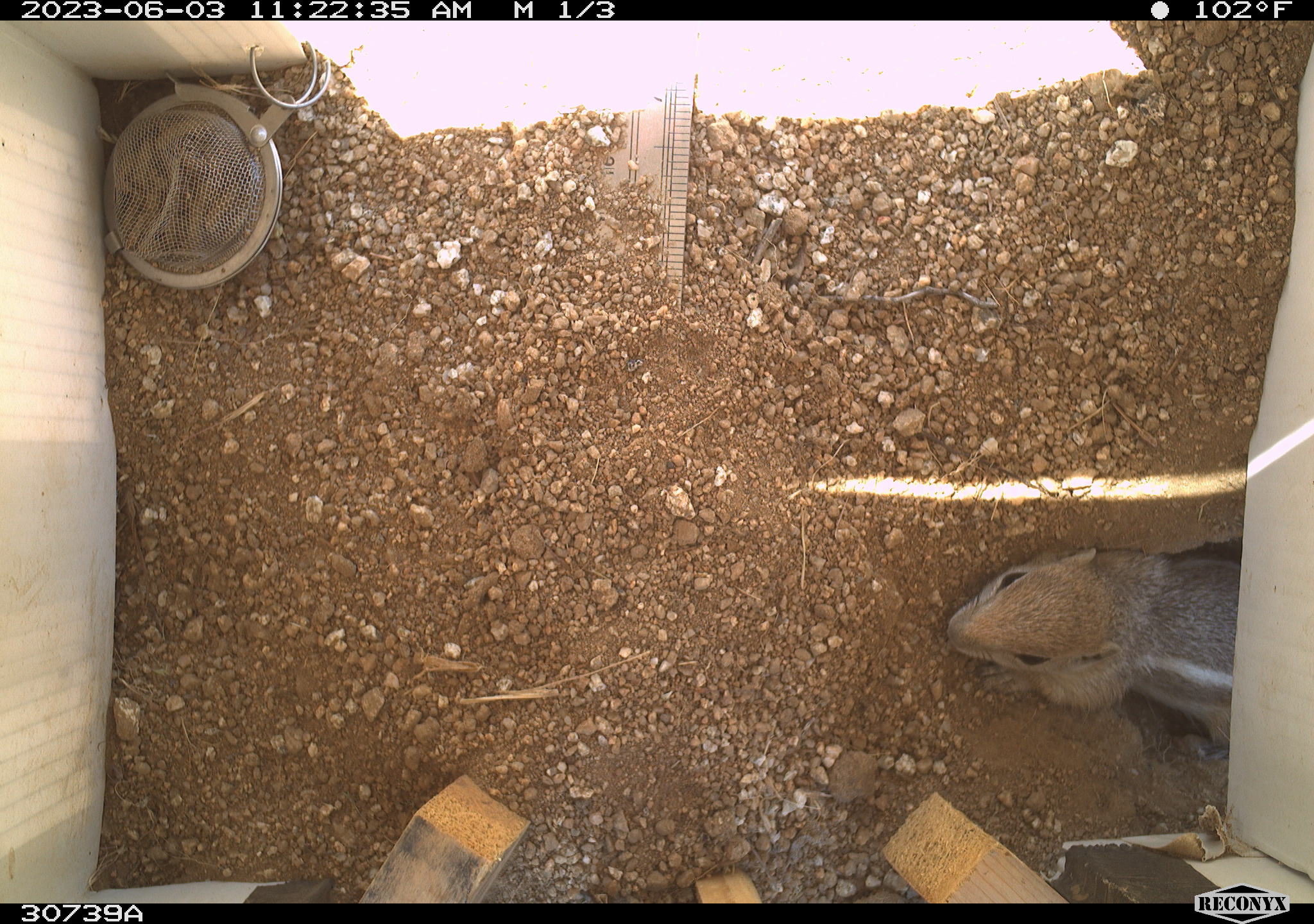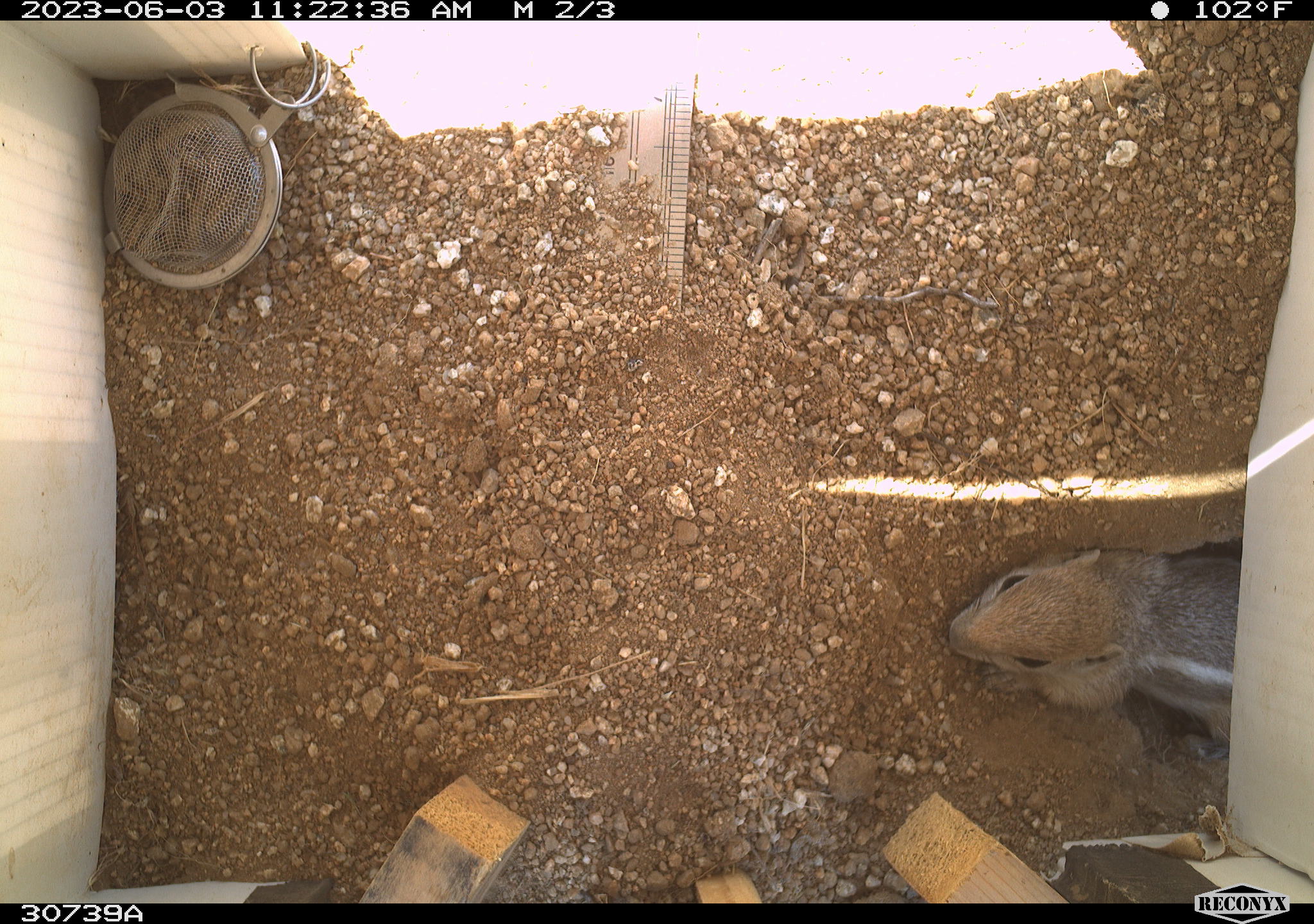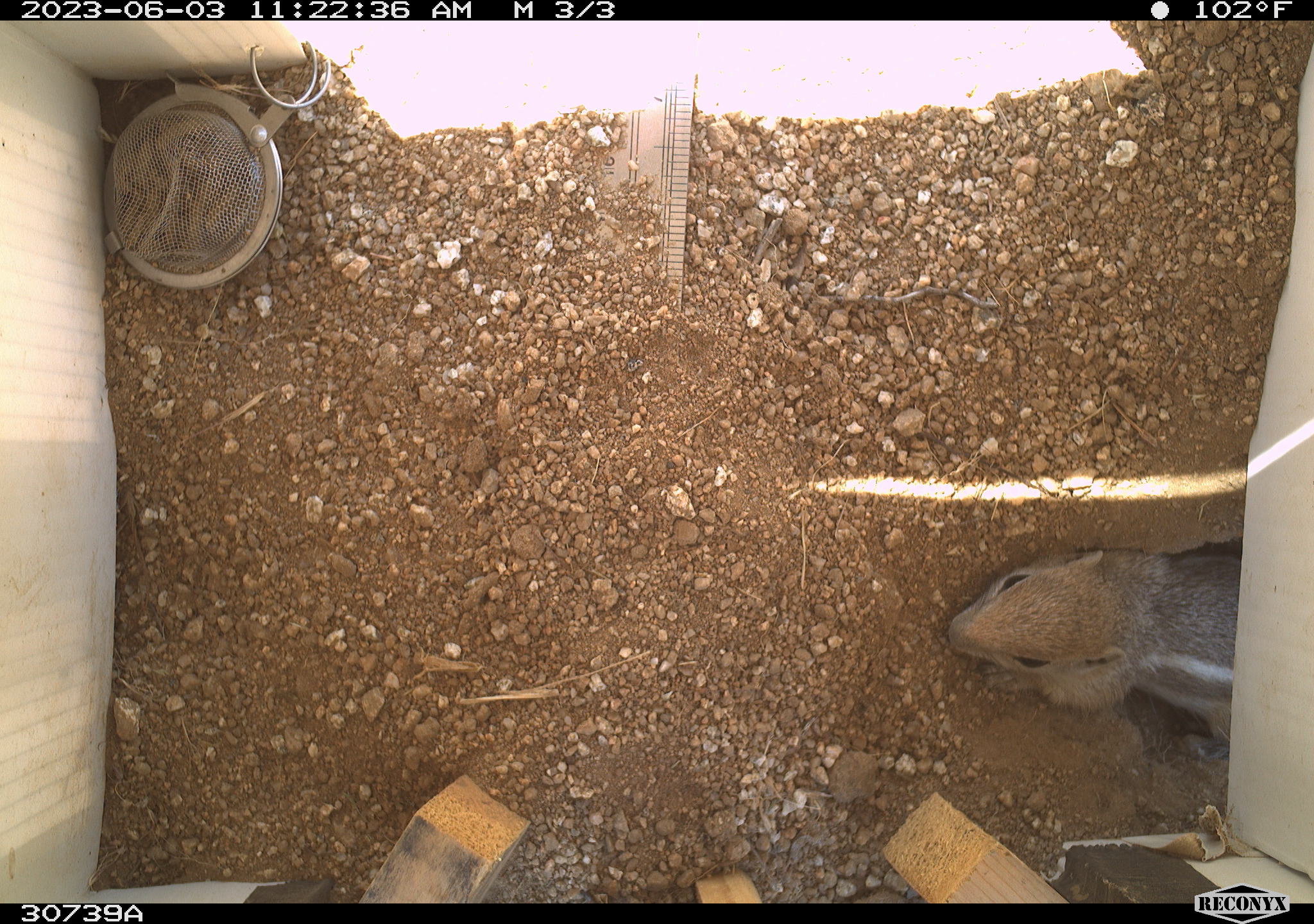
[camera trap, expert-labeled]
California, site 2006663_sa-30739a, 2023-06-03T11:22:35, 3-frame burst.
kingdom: Animalia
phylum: Chordata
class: Mammalia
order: Rodentia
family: Sciuridae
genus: Ammospermophilus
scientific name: Ammospermophilus leucurus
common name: white-tailed antelope squirrel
White-tailed antelope squirrel (Ammospermophilus leucurus).